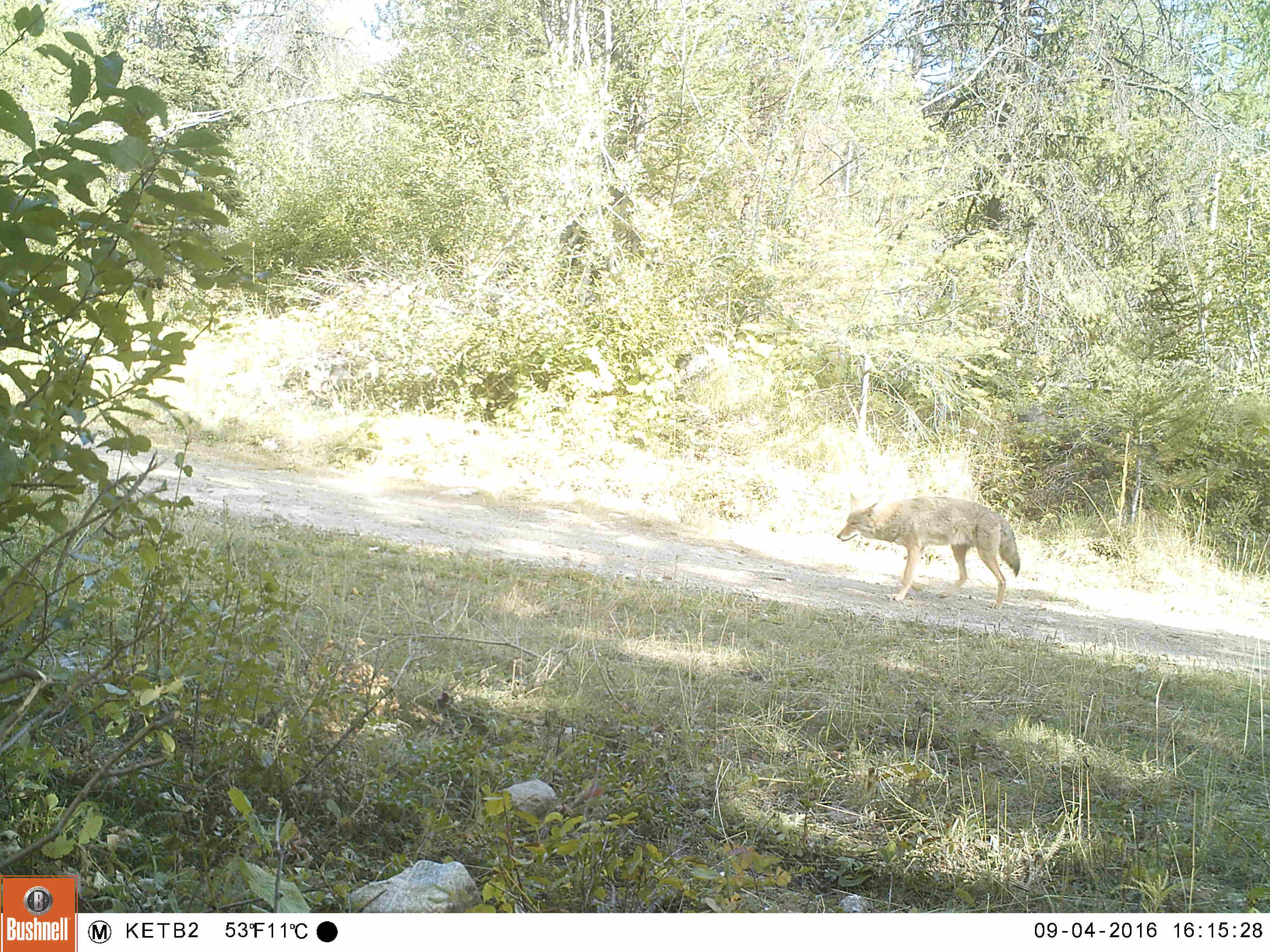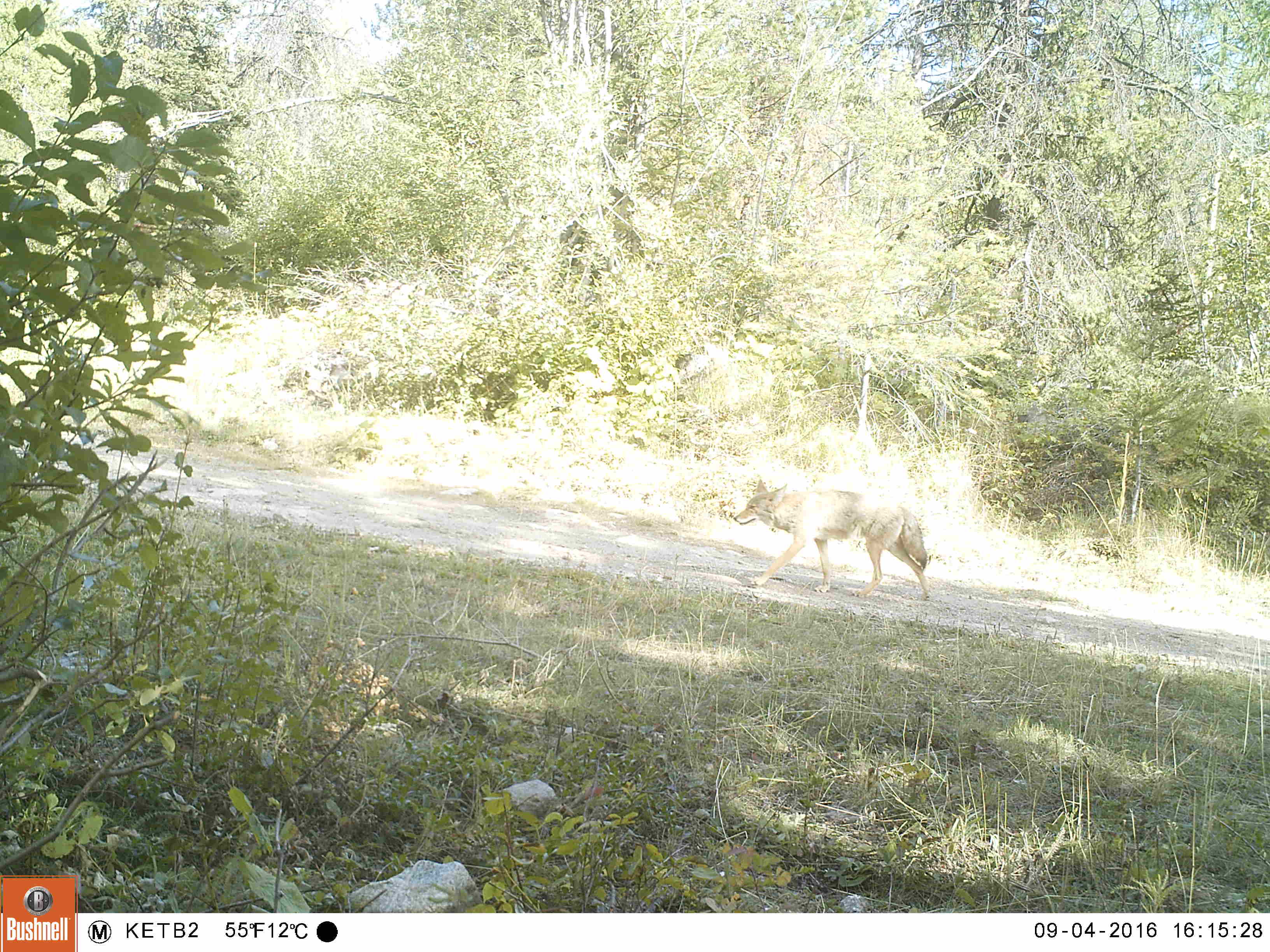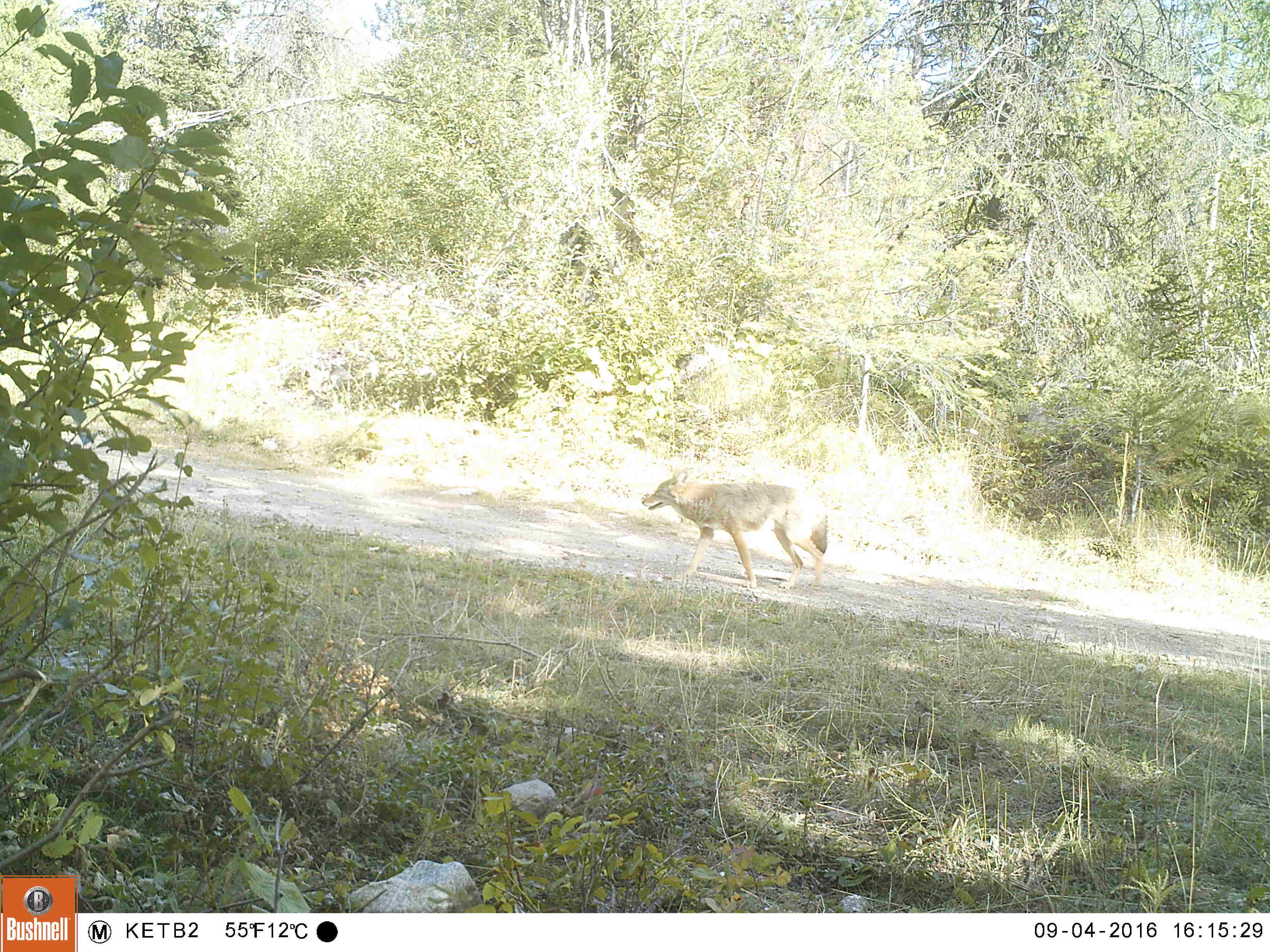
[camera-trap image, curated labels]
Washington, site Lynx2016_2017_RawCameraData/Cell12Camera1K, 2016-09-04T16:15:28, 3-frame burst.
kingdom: Animalia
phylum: Chordata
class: Mammalia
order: Carnivora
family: Canidae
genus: Canis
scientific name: Canis latrans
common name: coyote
Canis latrans (coyote). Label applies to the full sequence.